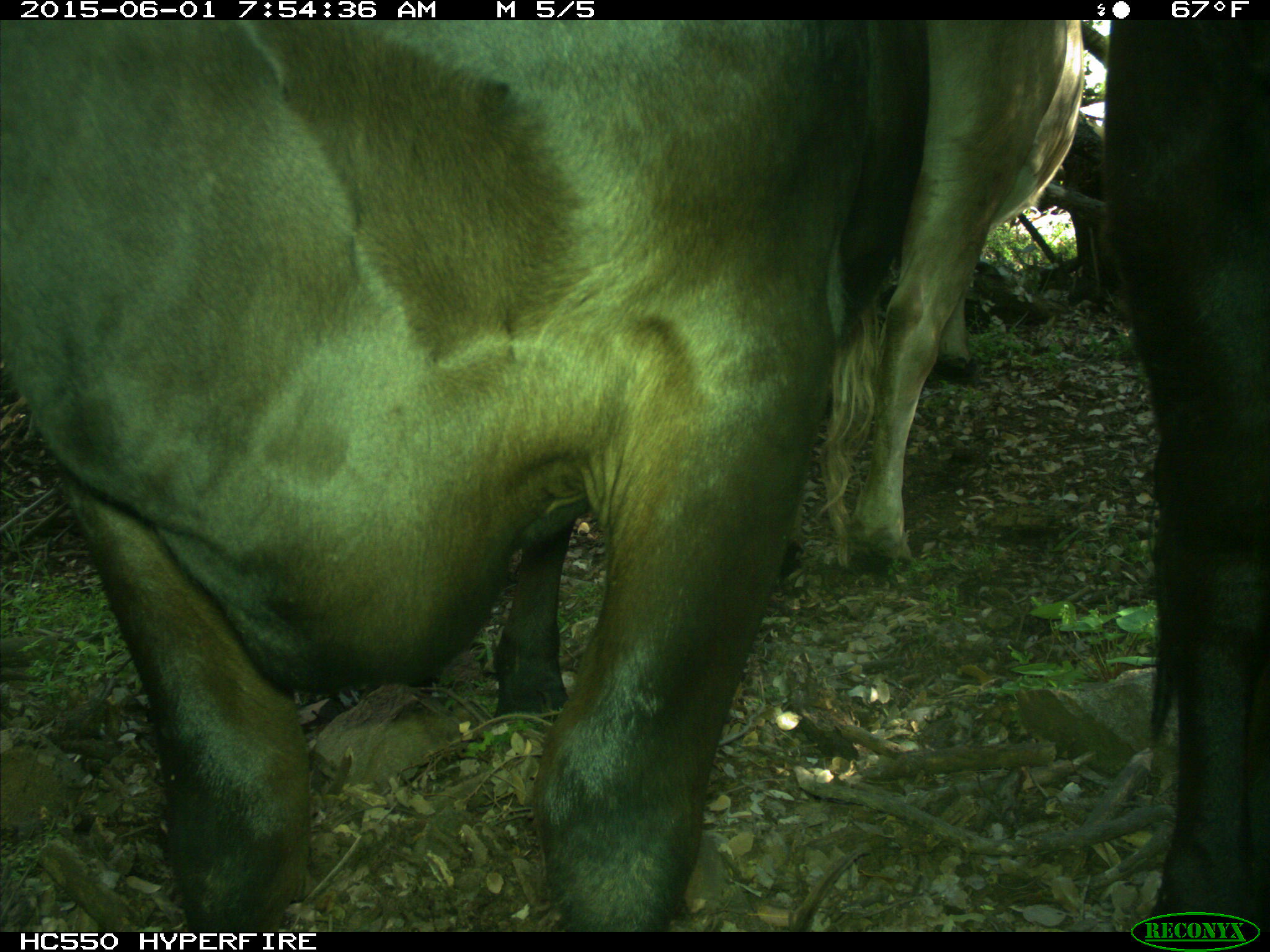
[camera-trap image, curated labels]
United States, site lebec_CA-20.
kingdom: Animalia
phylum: Chordata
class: Mammalia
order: Artiodactyla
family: Bovidae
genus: Bos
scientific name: Bos taurus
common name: domestic cow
Bos taurus (domestic cow).